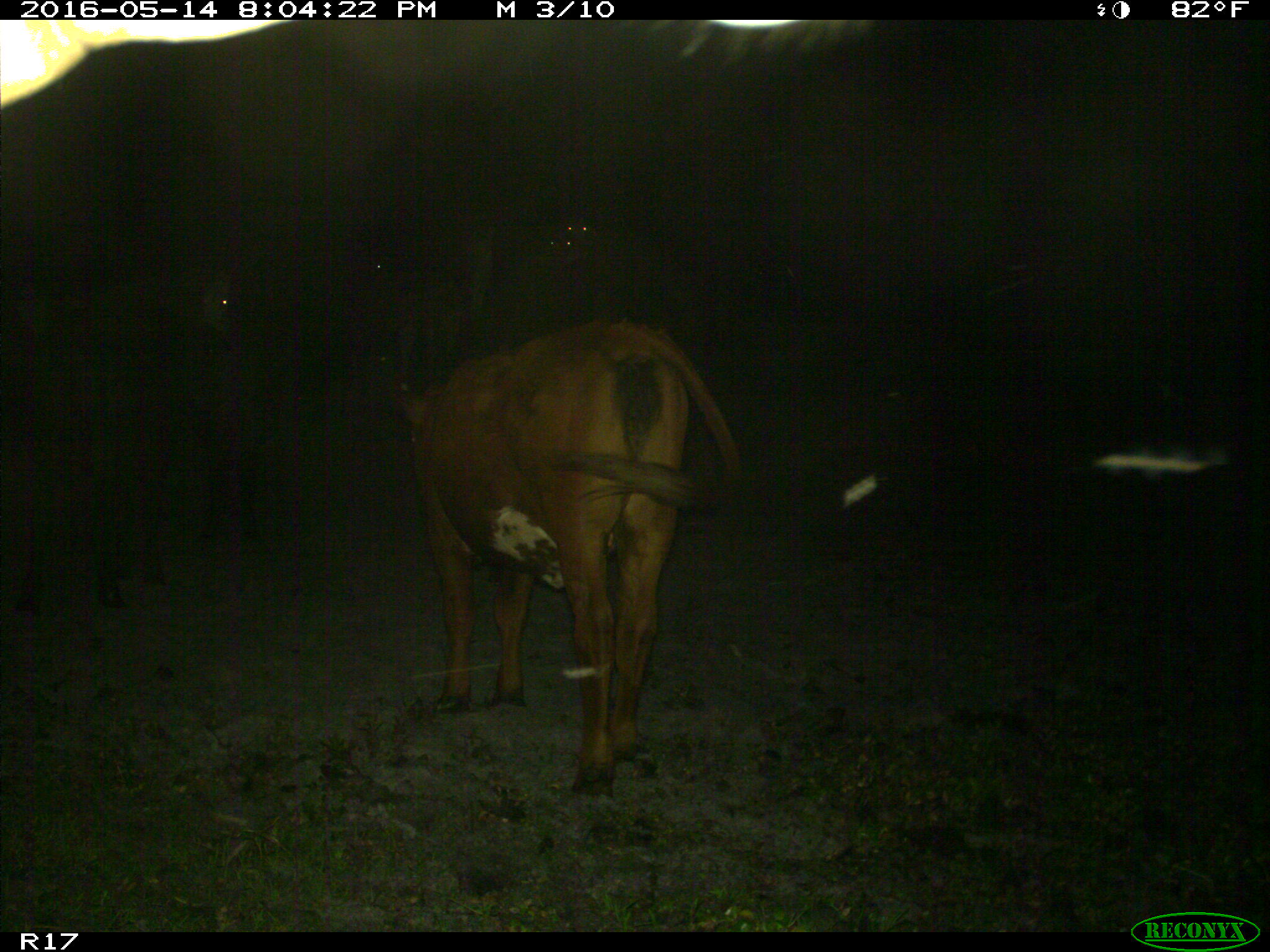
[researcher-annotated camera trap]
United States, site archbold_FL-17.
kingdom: Animalia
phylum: Chordata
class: Mammalia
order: Artiodactyla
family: Bovidae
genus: Bos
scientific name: Bos taurus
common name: domestic cow